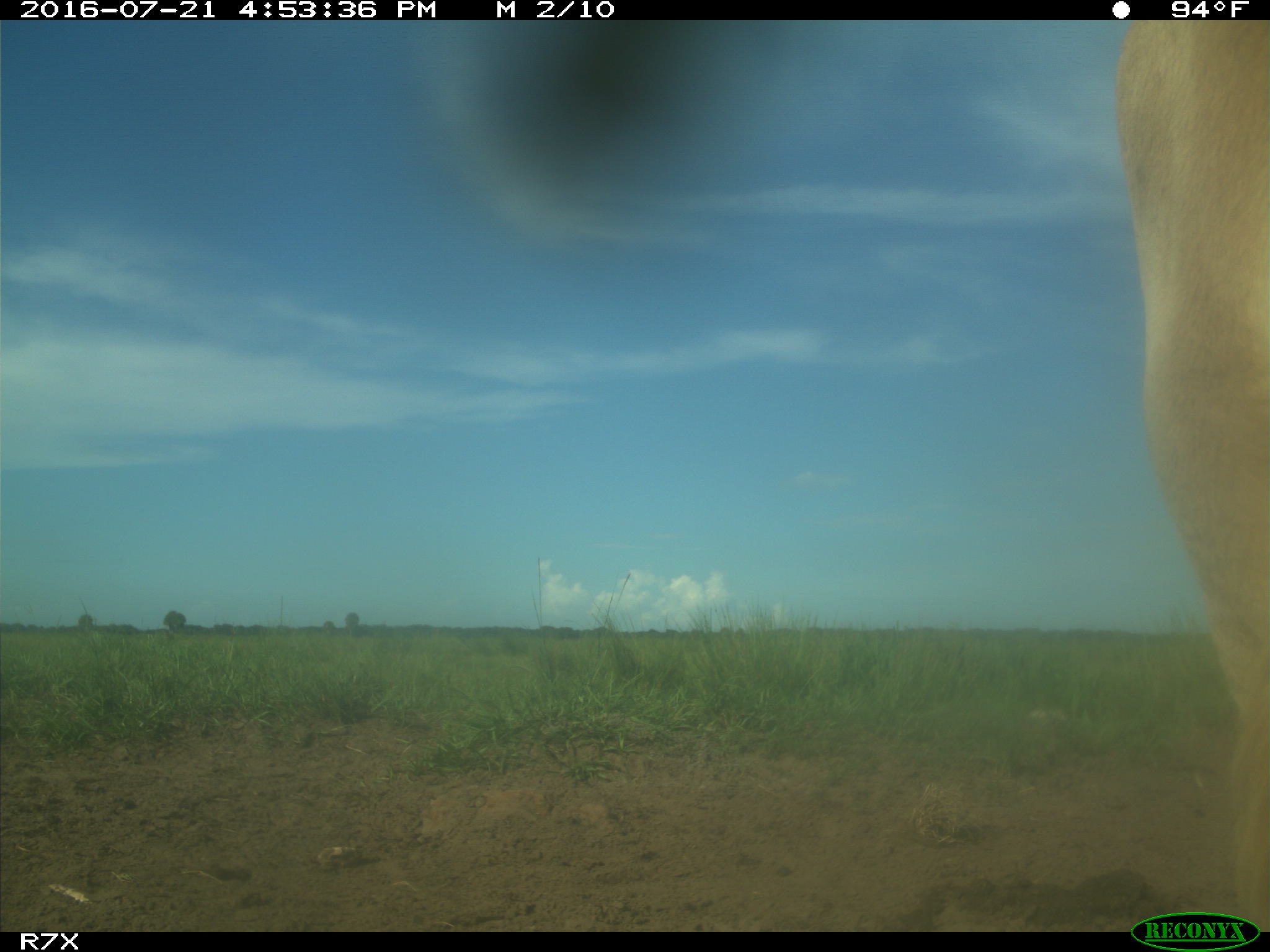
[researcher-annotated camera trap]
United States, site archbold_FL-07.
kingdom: Animalia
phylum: Chordata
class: Mammalia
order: Artiodactyla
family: Bovidae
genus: Bos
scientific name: Bos taurus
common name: domestic cow